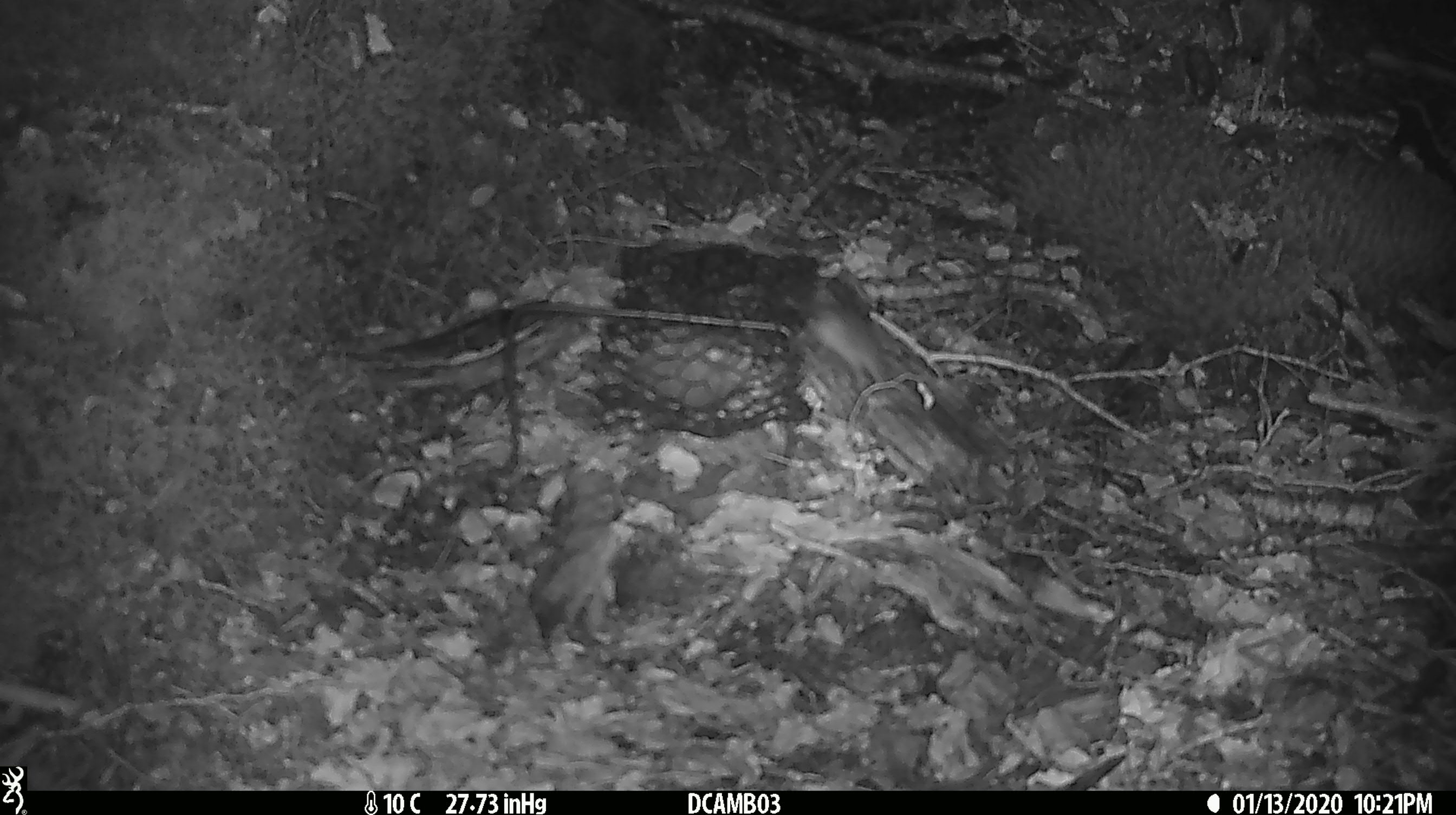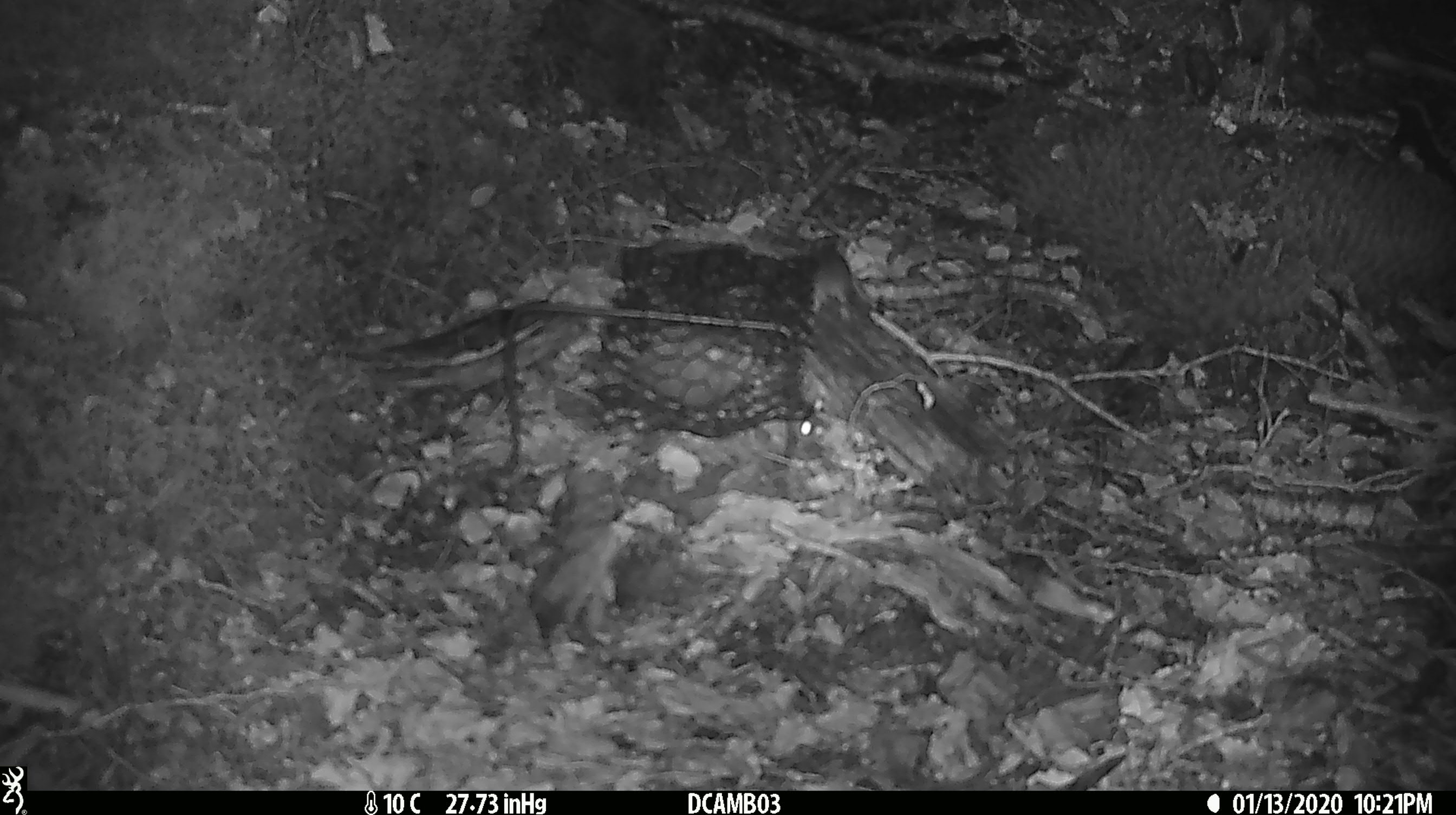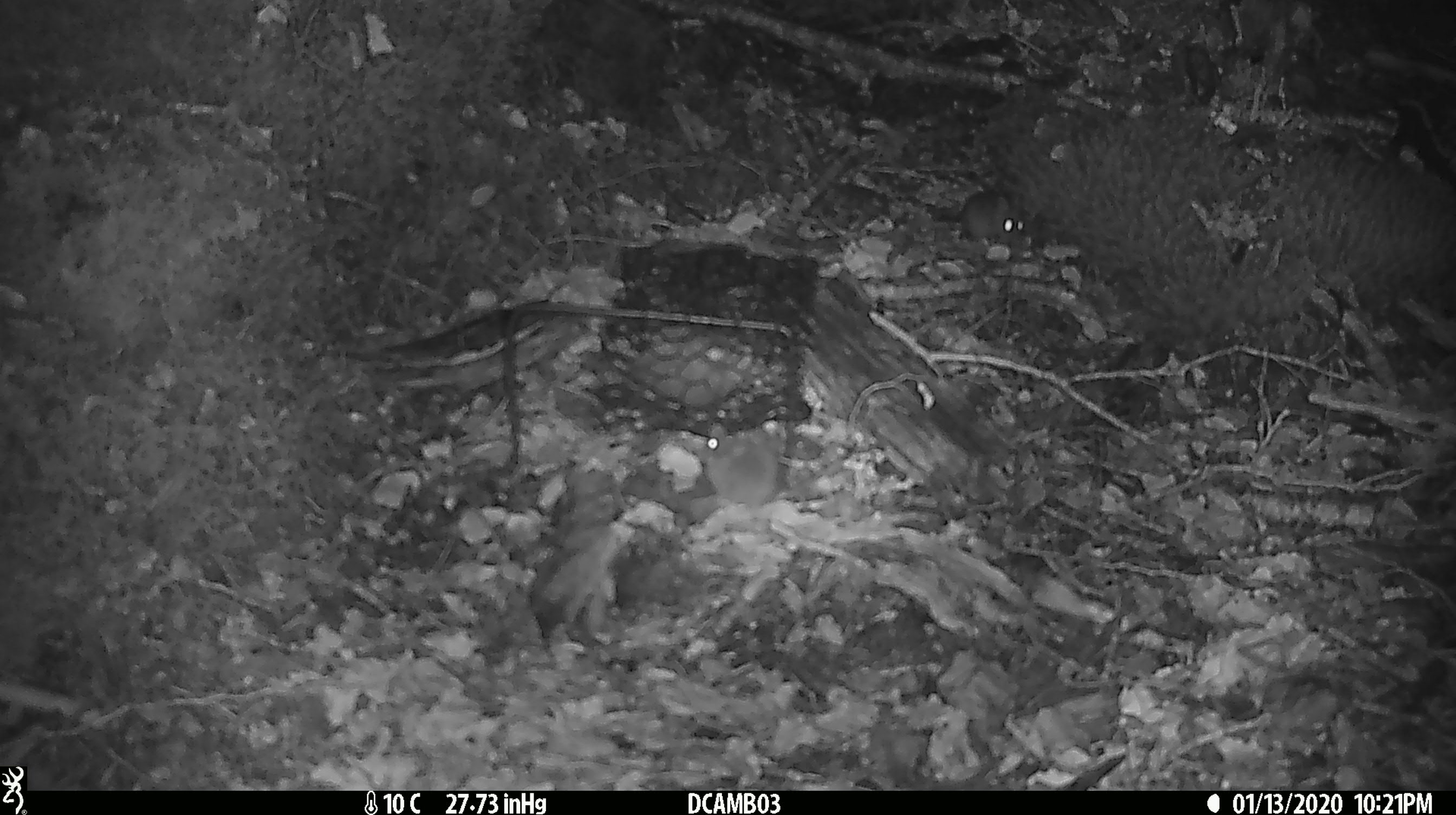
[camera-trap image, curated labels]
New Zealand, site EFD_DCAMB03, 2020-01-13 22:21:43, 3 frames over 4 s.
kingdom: Animalia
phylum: Chordata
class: Mammalia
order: Rodentia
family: Muridae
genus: Mus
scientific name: Mus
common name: mouse